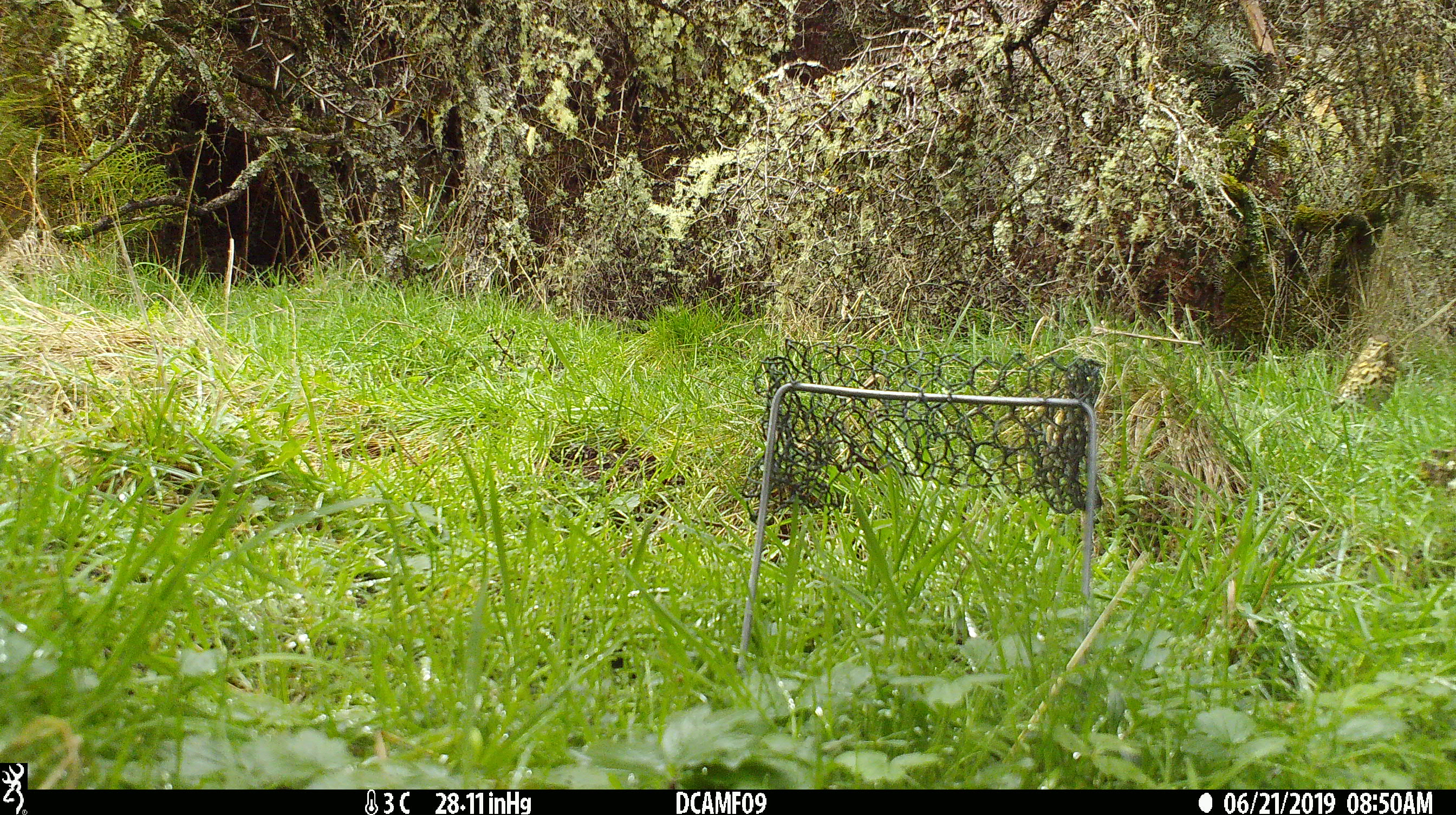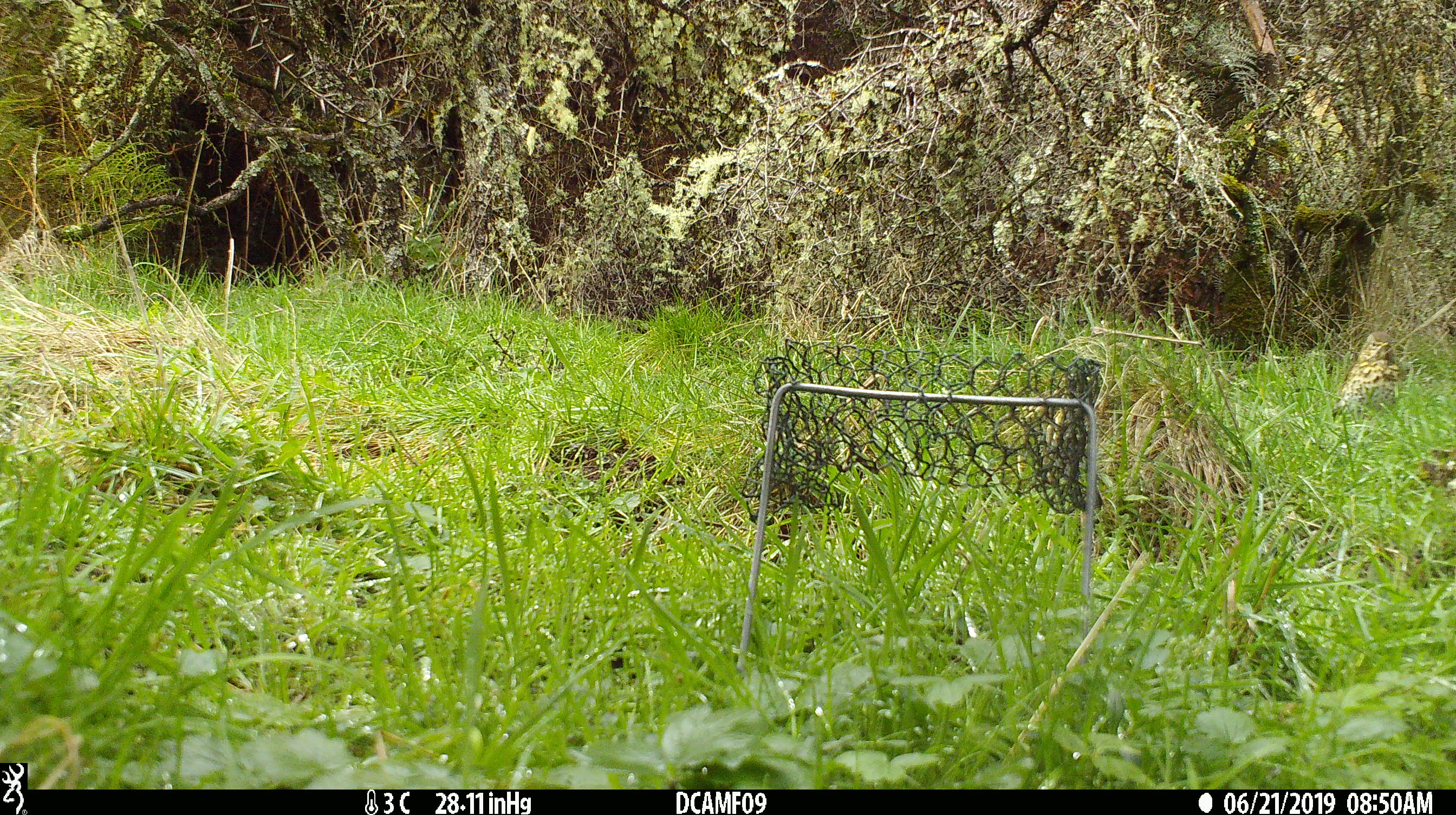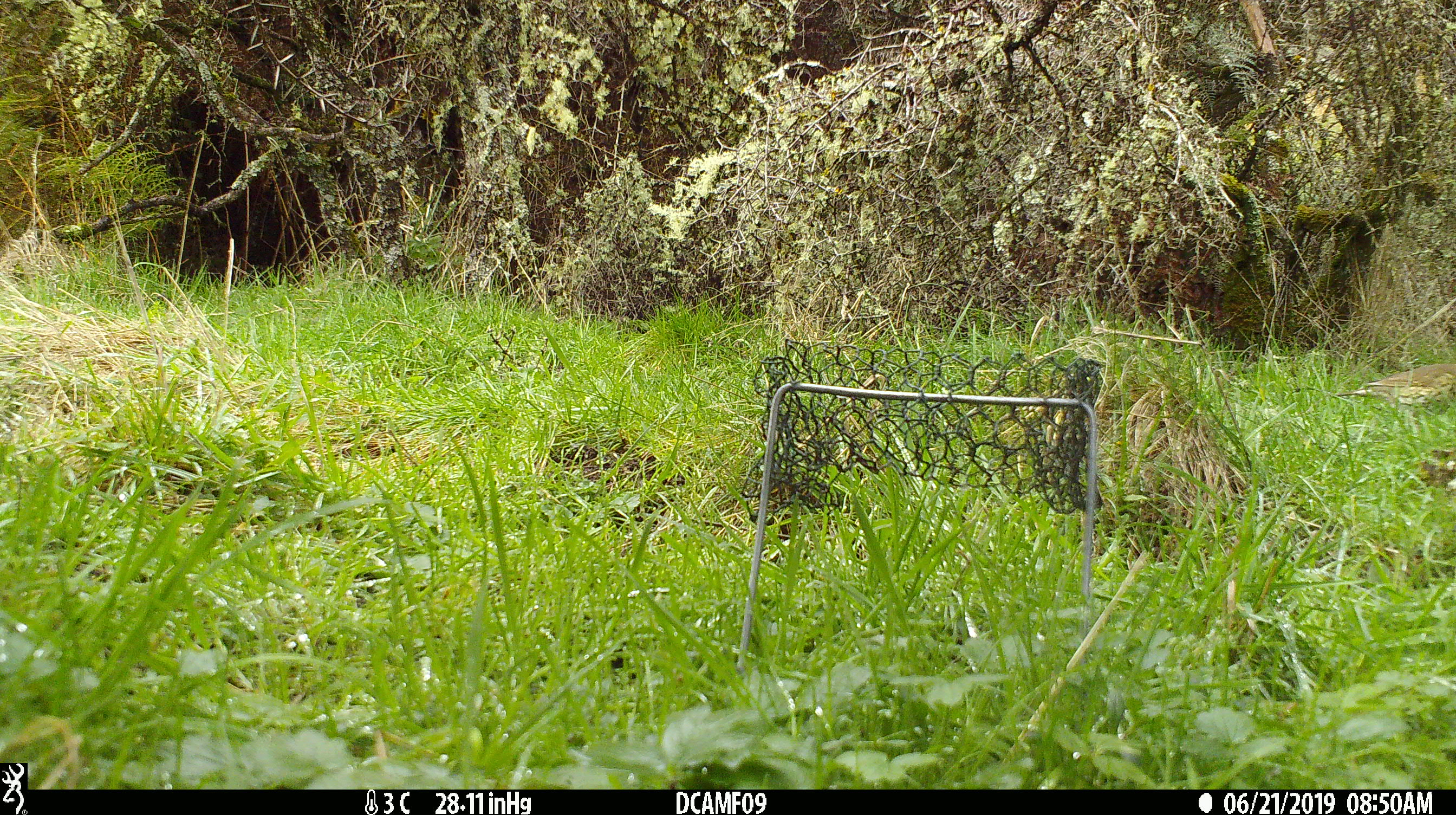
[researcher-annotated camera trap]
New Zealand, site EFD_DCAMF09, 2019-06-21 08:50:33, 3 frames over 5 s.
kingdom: Animalia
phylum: Chordata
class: Aves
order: Passeriformes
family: Turdidae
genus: Turdus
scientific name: Turdus philomelos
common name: song thrush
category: thrush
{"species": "thrush (song thrush) (Turdus philomelos)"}